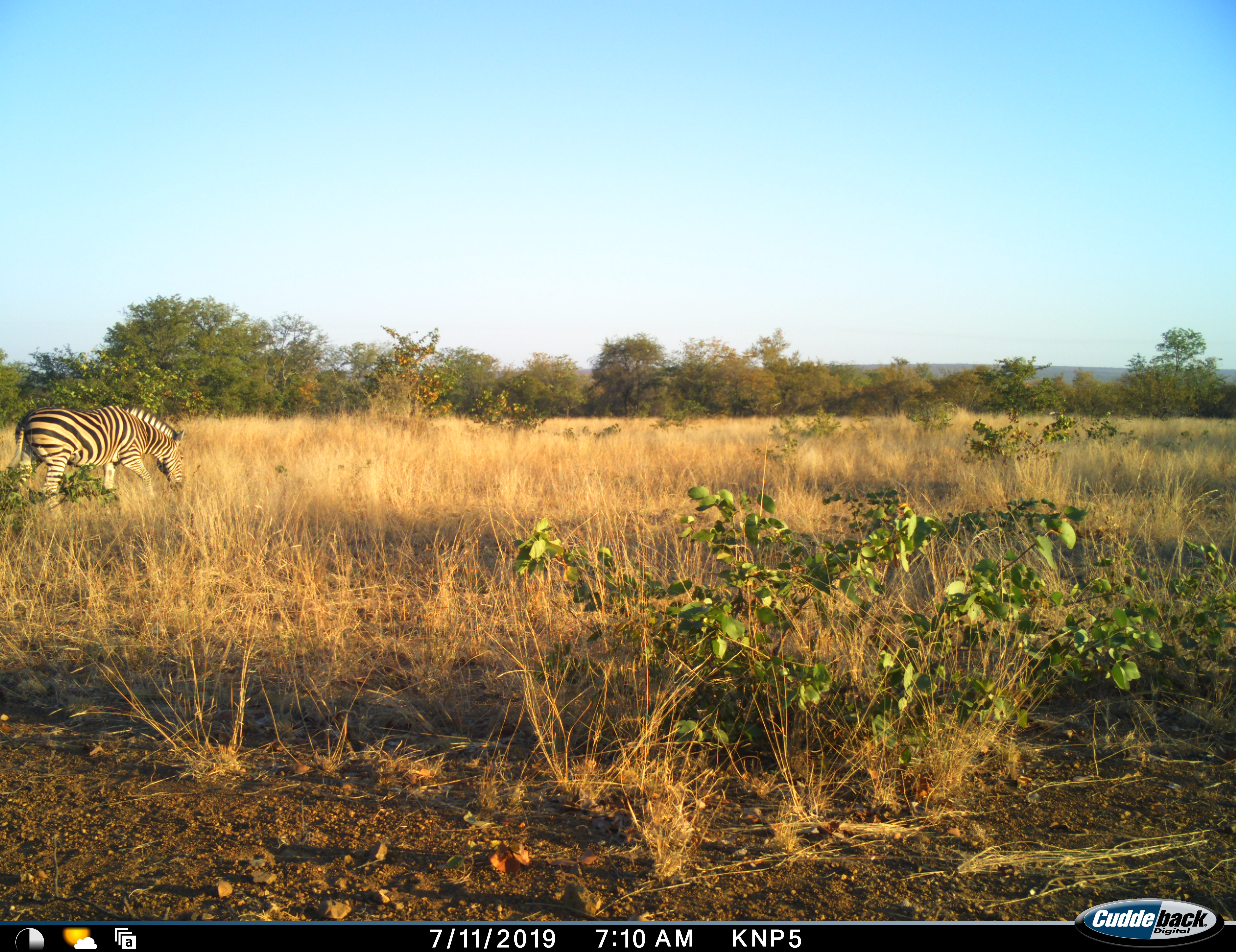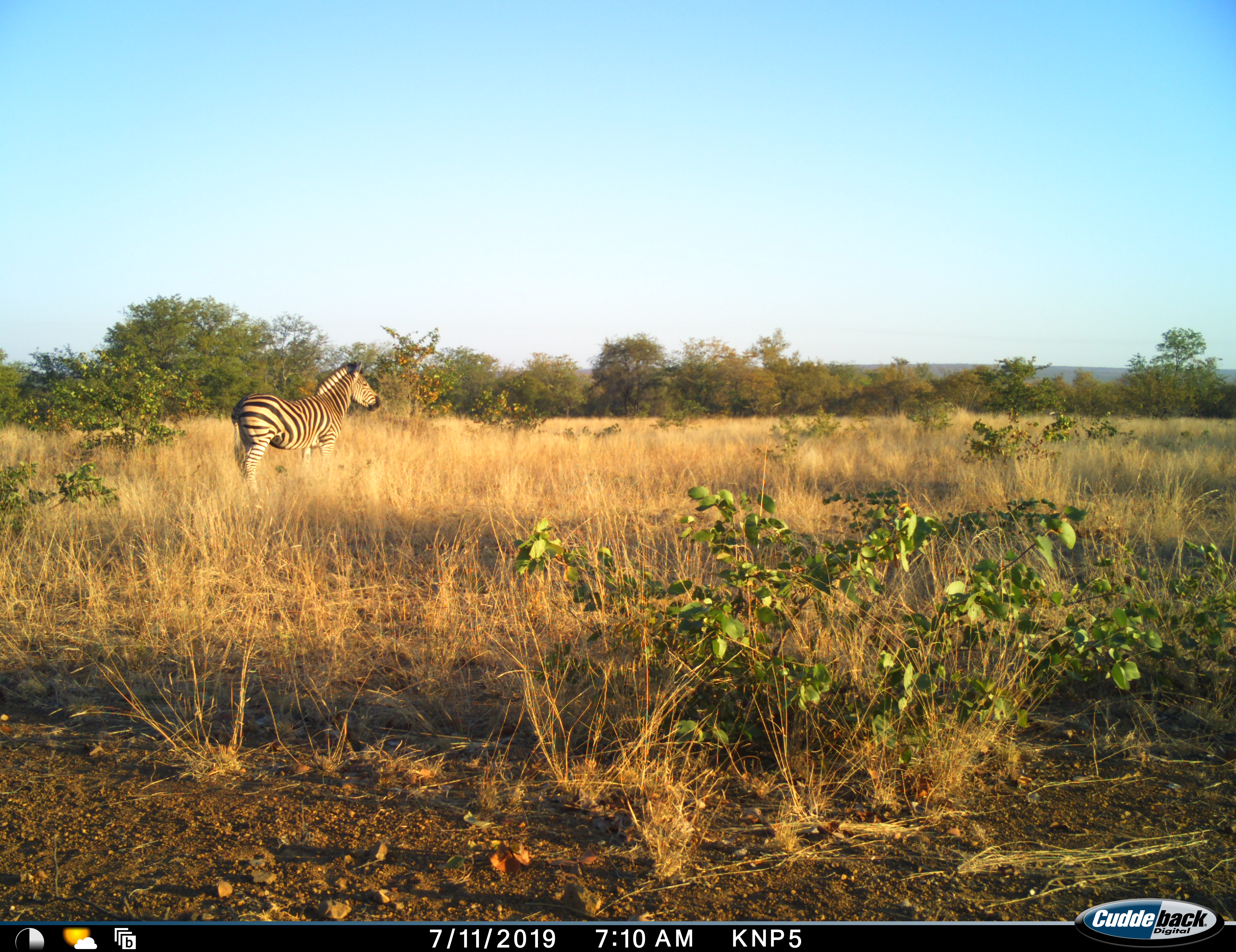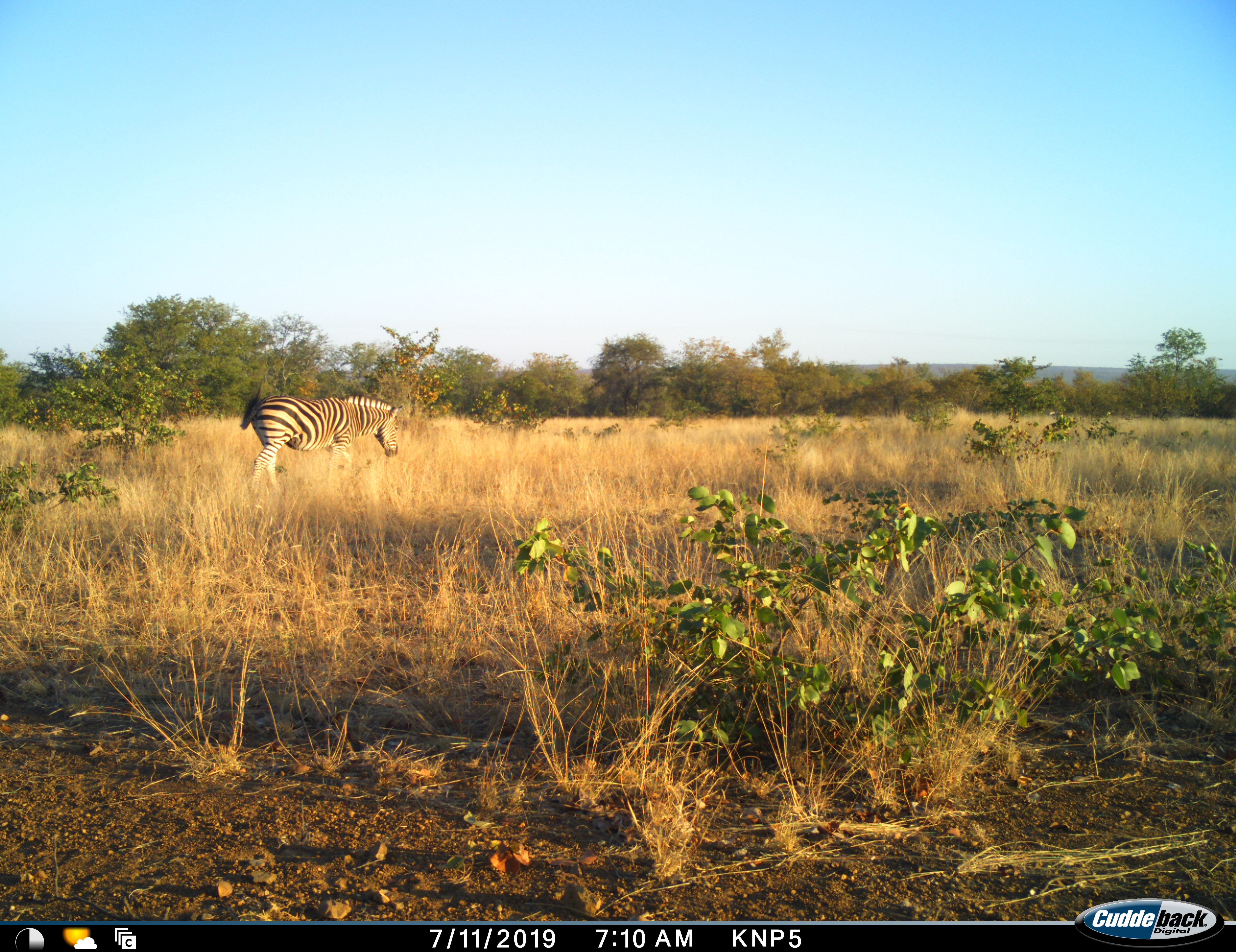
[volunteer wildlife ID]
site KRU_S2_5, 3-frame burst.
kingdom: Animalia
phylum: Chordata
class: Mammalia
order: Perissodactyla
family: Equidae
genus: Equus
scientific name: Equus quagga burchellii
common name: burchell's zebra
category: zebraburchells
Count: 1.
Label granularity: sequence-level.